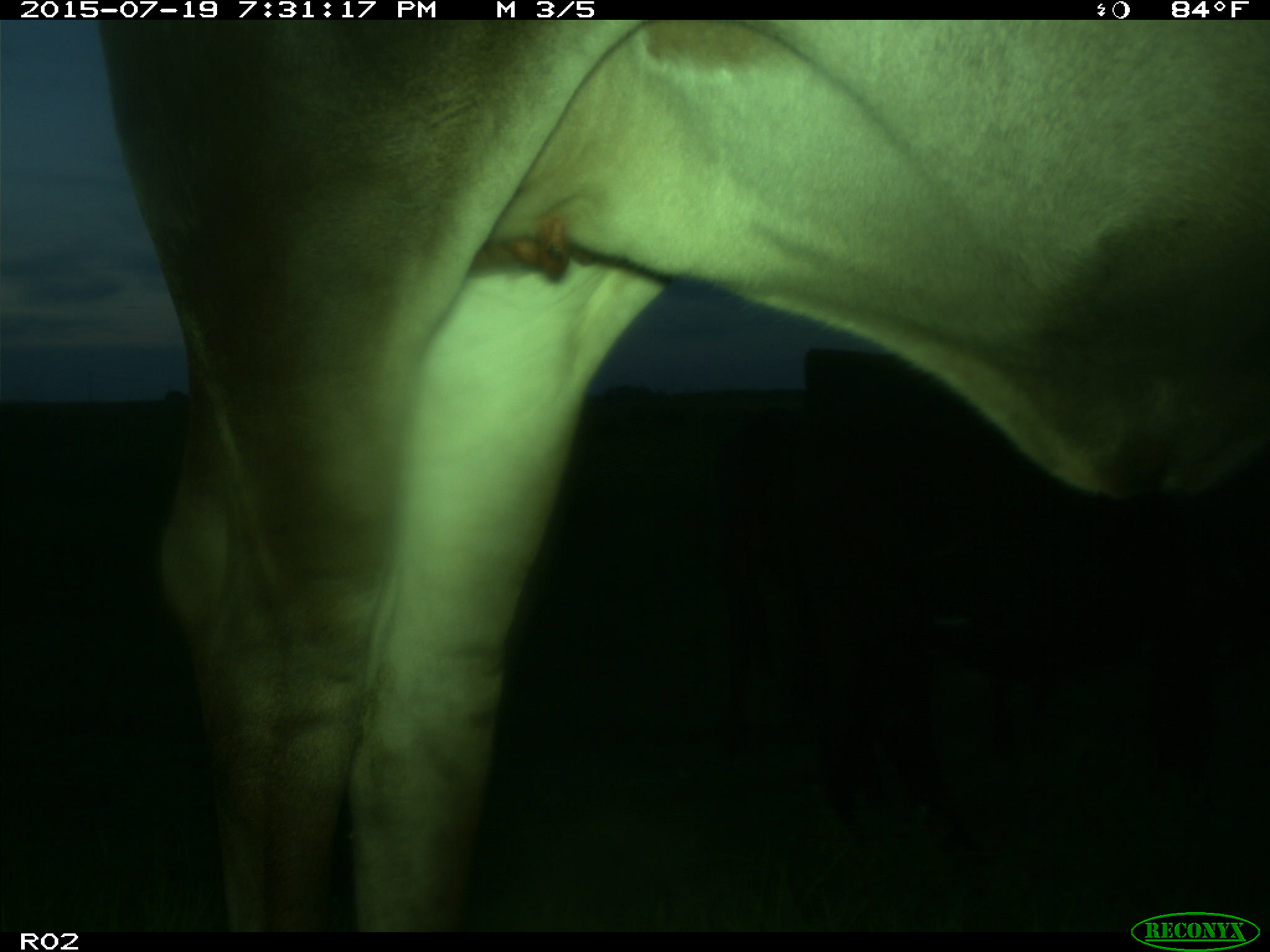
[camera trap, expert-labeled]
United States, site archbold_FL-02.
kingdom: Animalia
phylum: Chordata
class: Mammalia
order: Artiodactyla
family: Bovidae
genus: Bos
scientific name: Bos taurus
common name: domestic cow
Bos taurus (domestic cow).